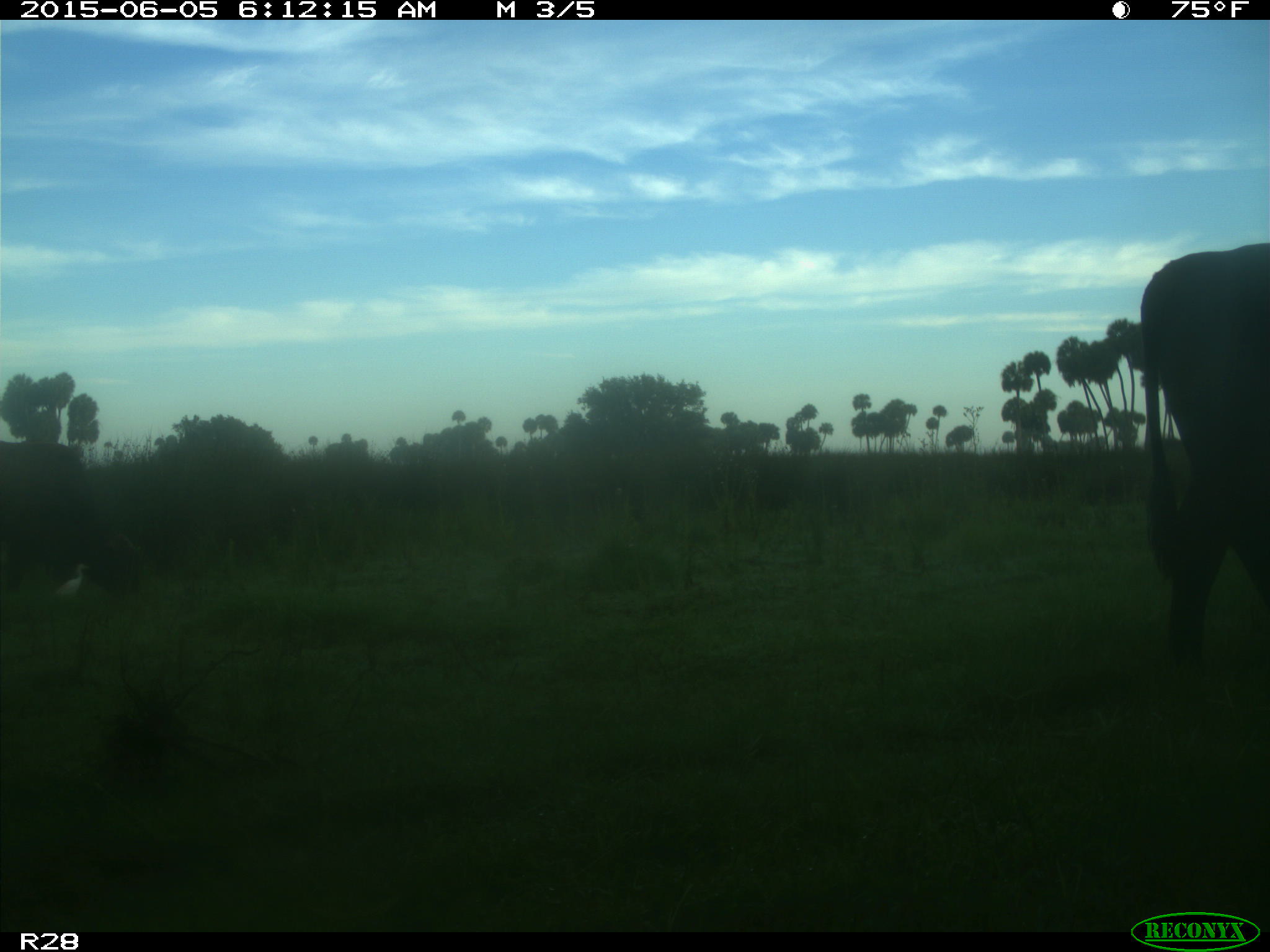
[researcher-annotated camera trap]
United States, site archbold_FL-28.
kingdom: Animalia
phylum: Chordata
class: Mammalia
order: Artiodactyla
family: Bovidae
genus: Bos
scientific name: Bos taurus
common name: domestic cow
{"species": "Bos taurus (domestic cow)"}